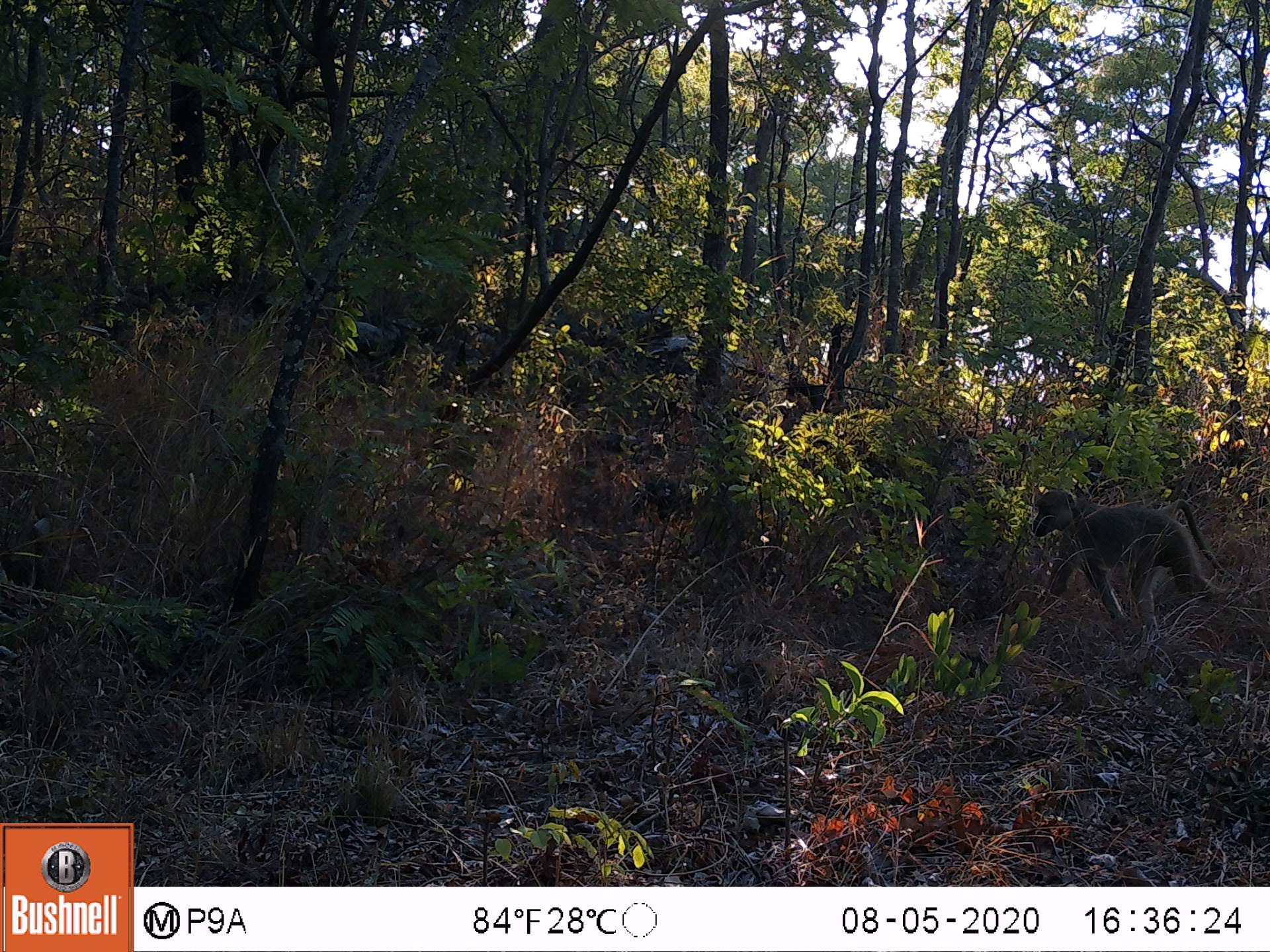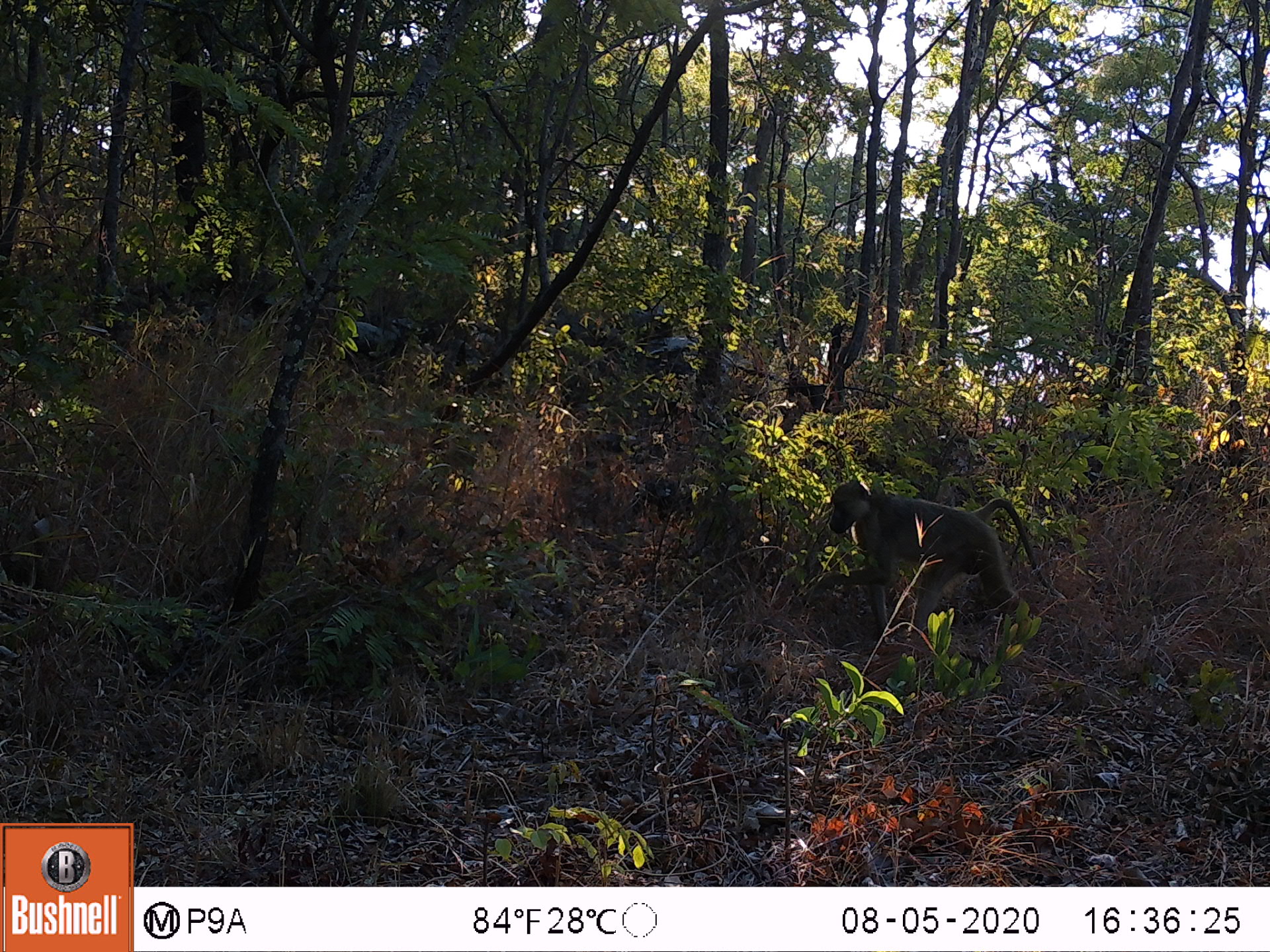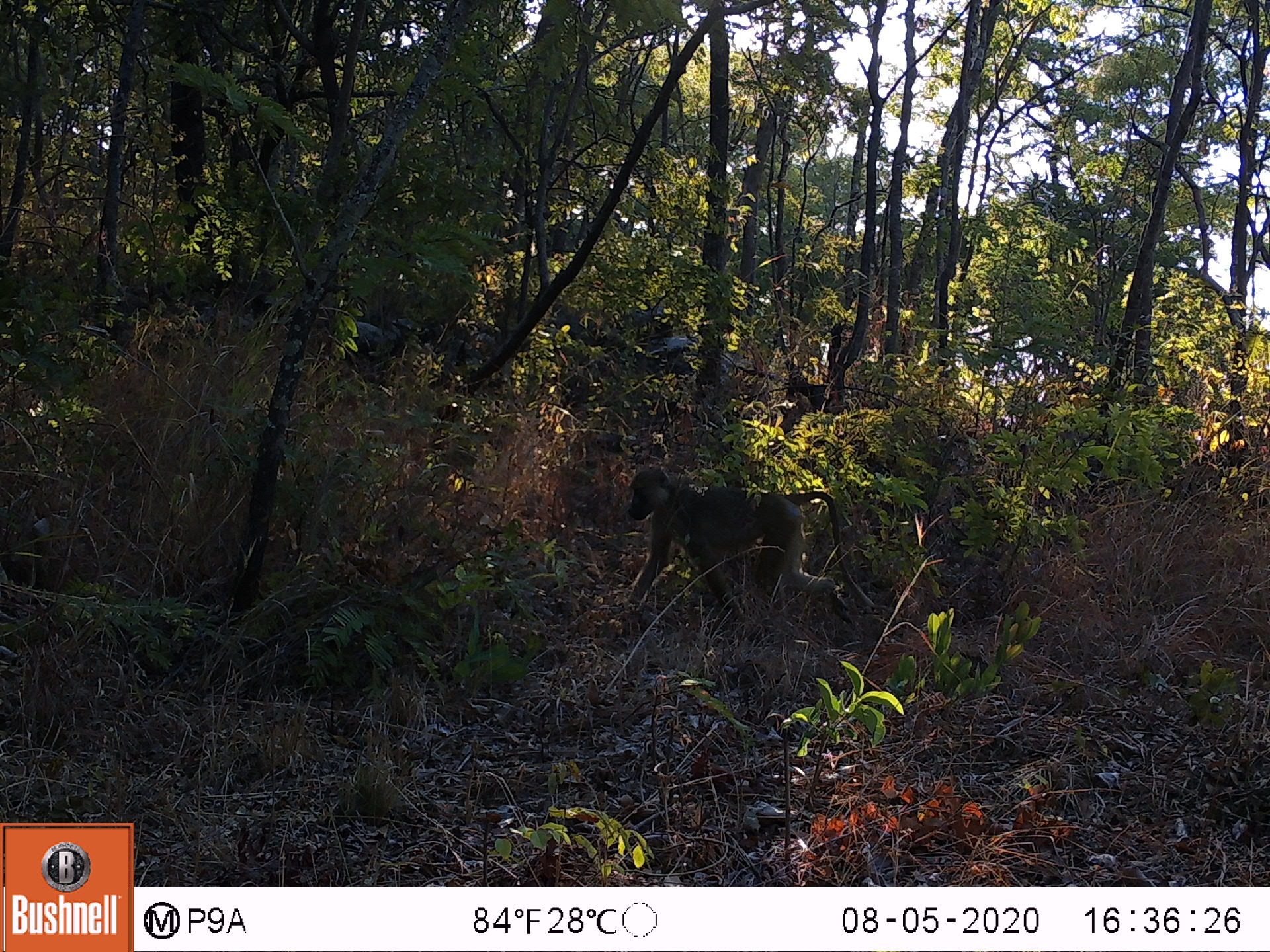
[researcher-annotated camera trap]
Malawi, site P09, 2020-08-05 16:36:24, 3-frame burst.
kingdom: Animalia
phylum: Chordata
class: Mammalia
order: Primates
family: Cercopithecidae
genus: Papio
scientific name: Papio cynocephalus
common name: yellow baboon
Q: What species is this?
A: Yellow baboon (Papio cynocephalus).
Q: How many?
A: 1.